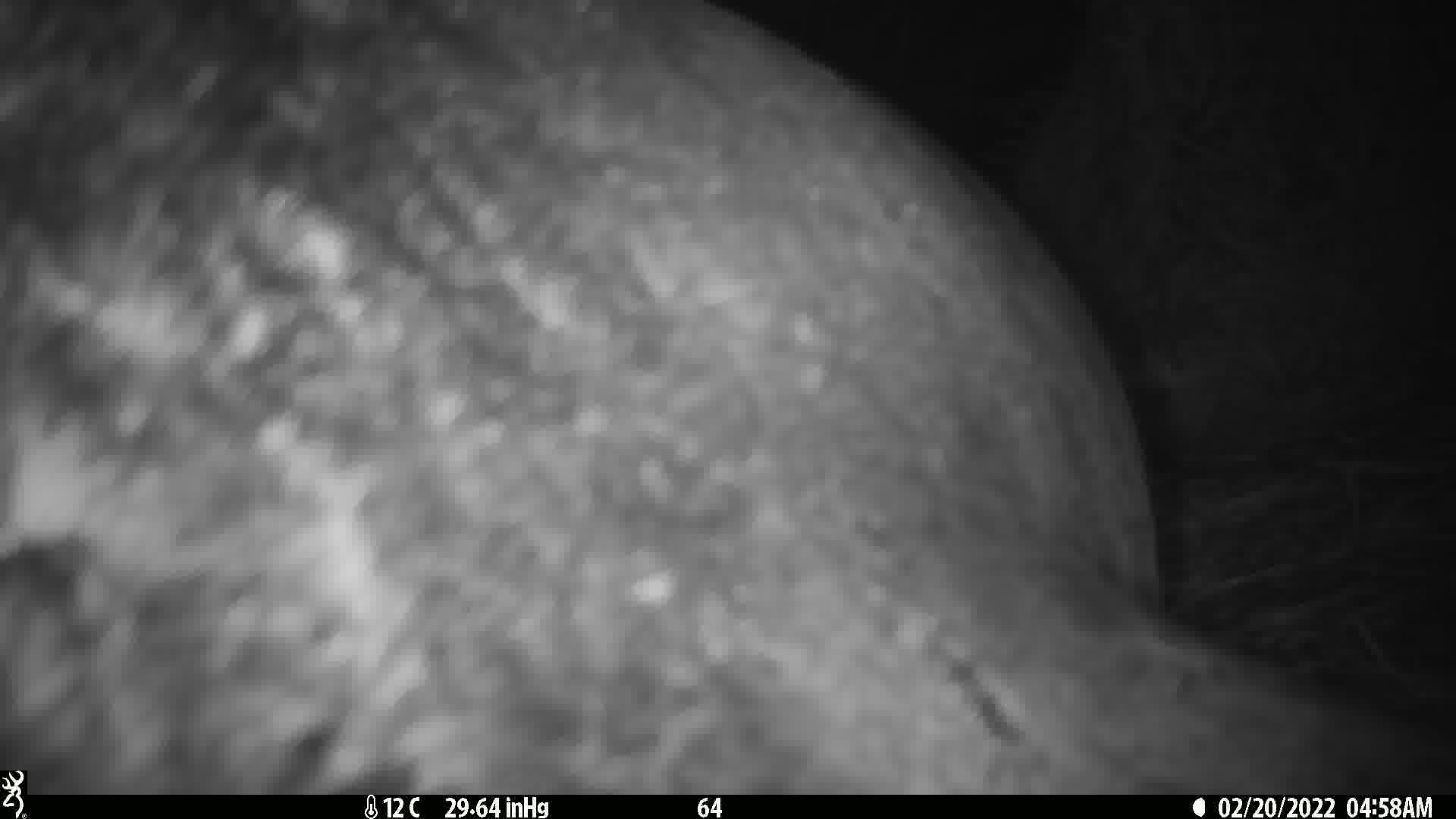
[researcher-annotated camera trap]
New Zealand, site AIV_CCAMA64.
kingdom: Animalia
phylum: Chordata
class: Mammalia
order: Carnivora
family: Otariidae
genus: Phocarctos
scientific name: Phocarctos hookeri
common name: new zealand sea lion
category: sealion